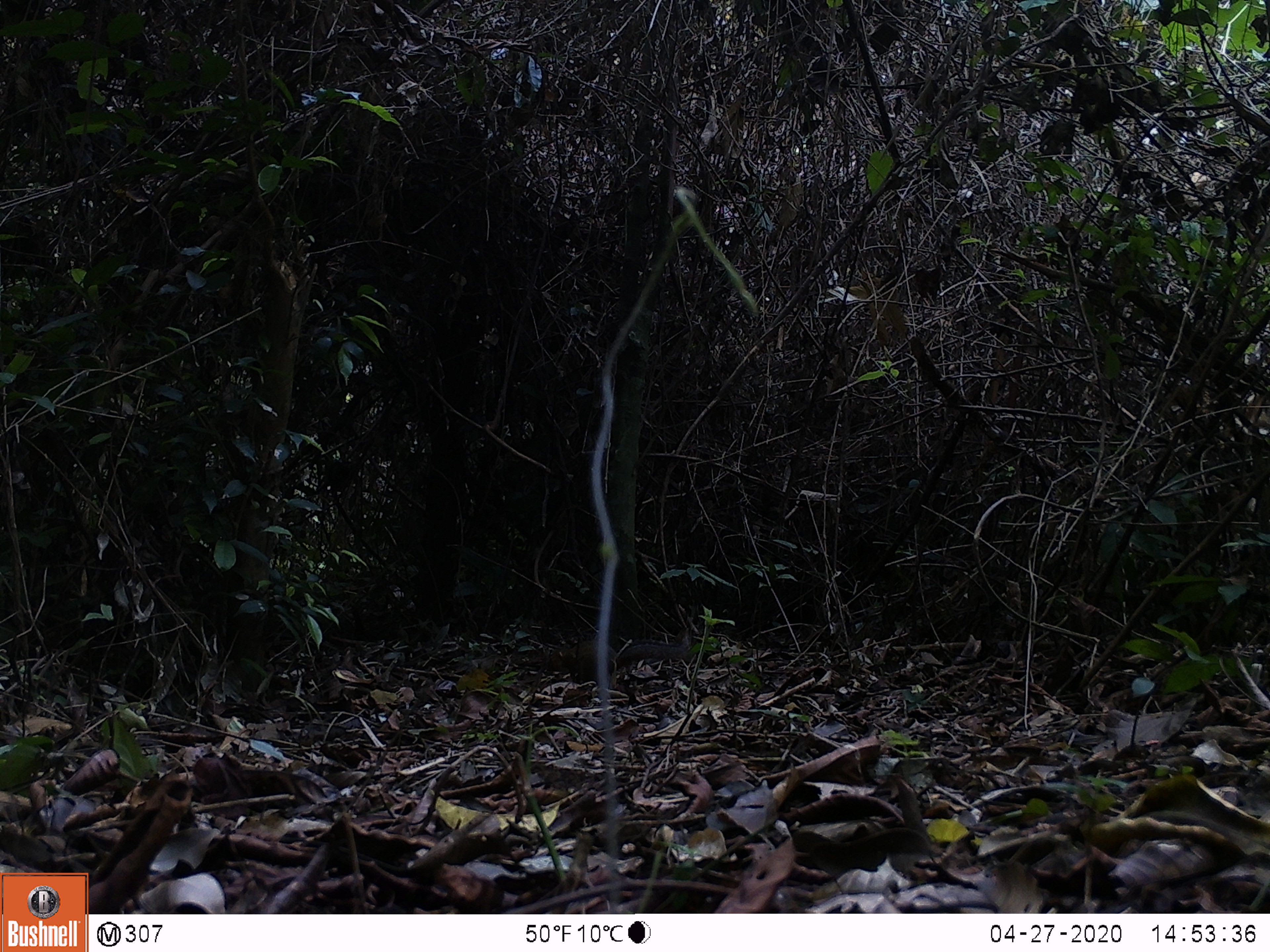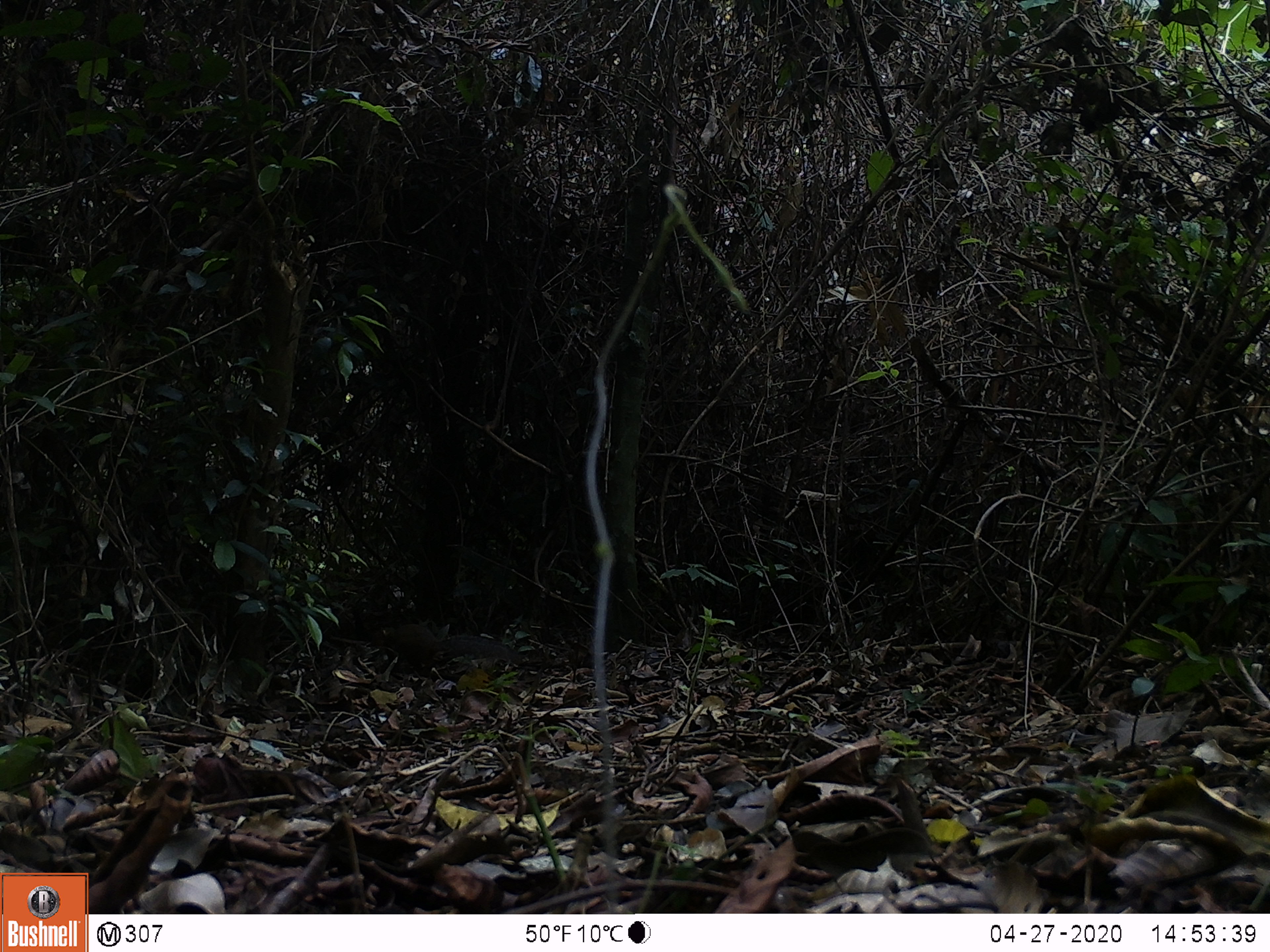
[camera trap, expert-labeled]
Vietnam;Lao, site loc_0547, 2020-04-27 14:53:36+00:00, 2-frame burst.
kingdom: Animalia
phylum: Chordata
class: Mammalia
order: Rodentia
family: Sciuridae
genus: Dremomys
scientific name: Dremomys rufigenis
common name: red-cheeked squirrel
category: red cheeked squirrel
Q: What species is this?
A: Red cheeked squirrel (red-cheeked squirrel) (Dremomys rufigenis).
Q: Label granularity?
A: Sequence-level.